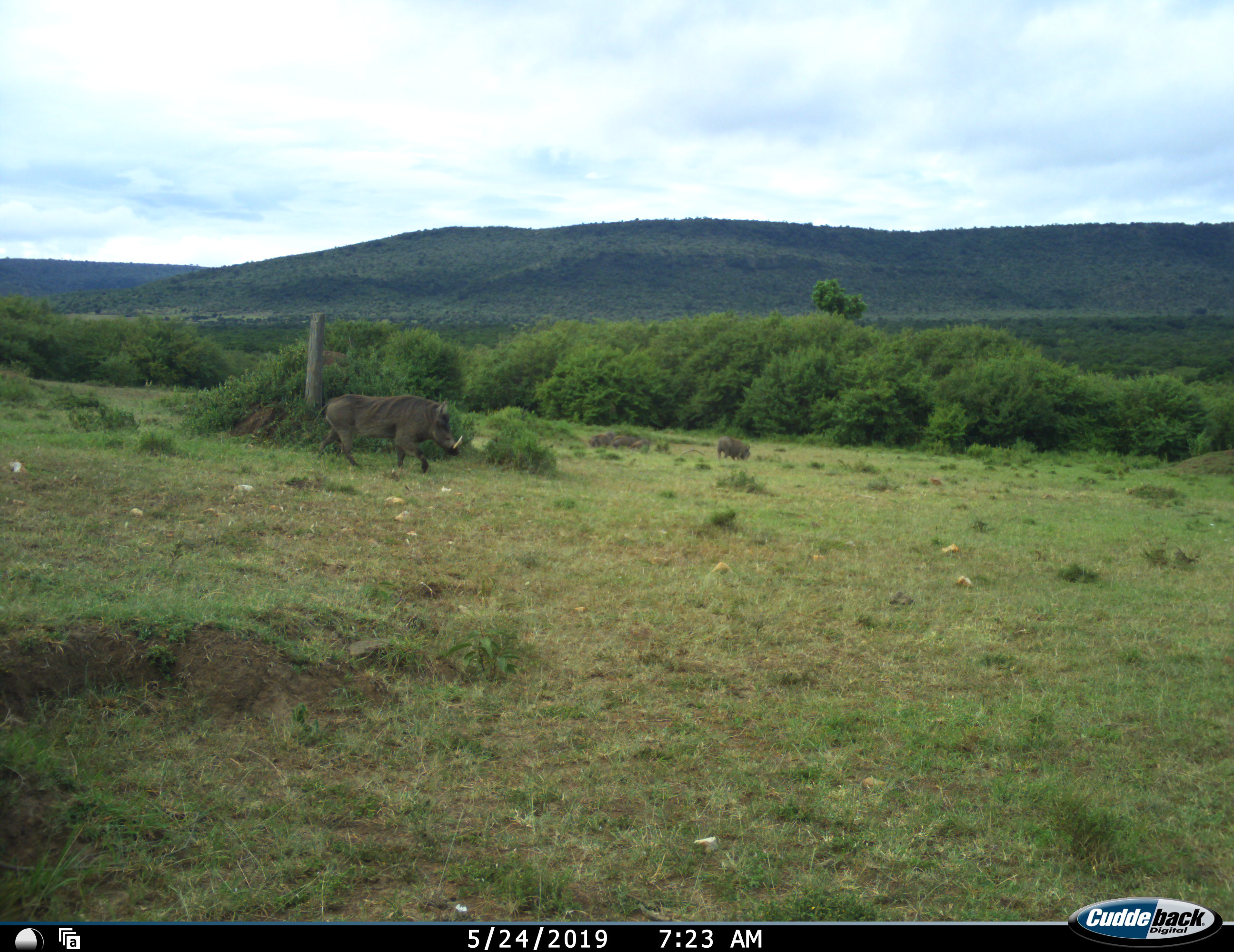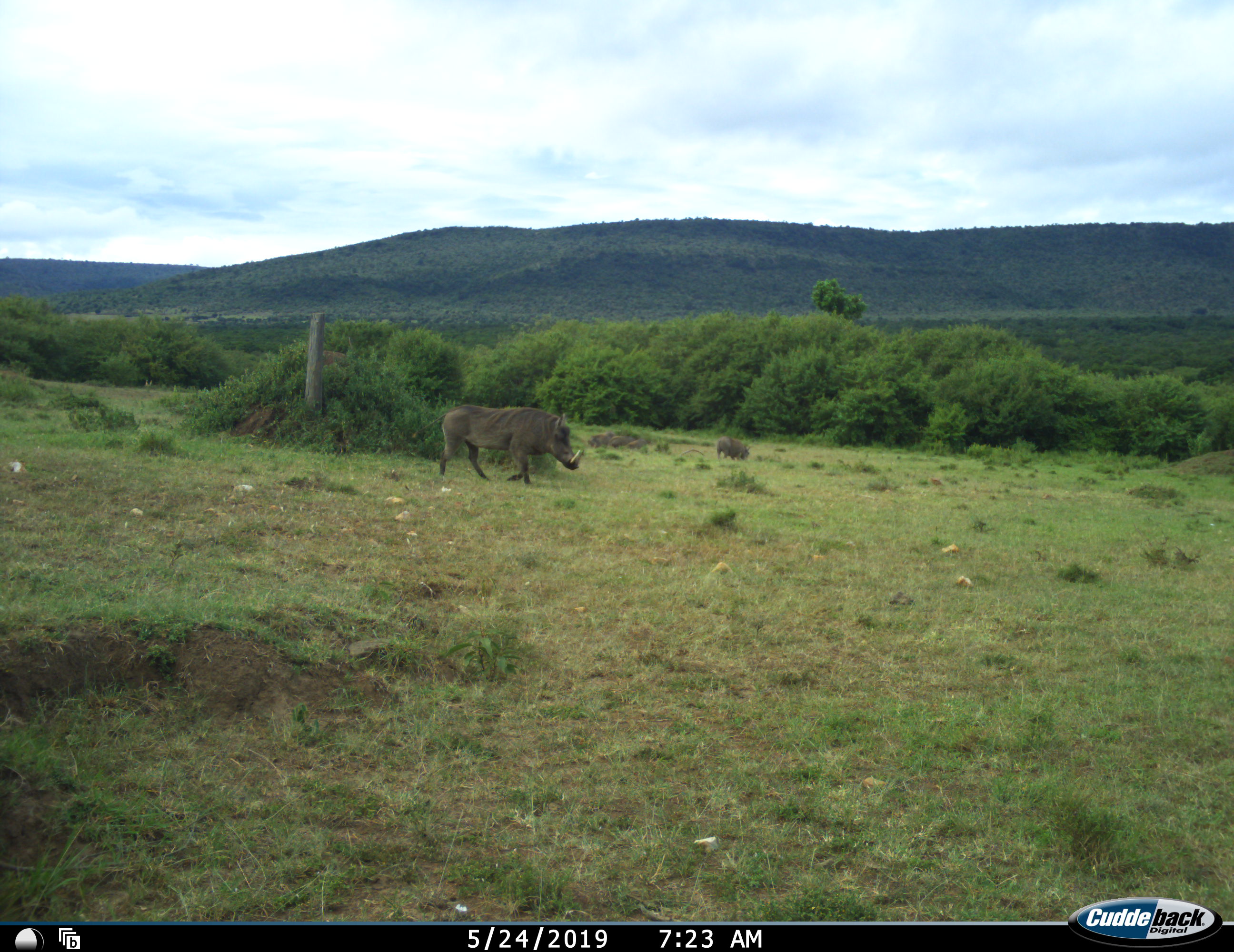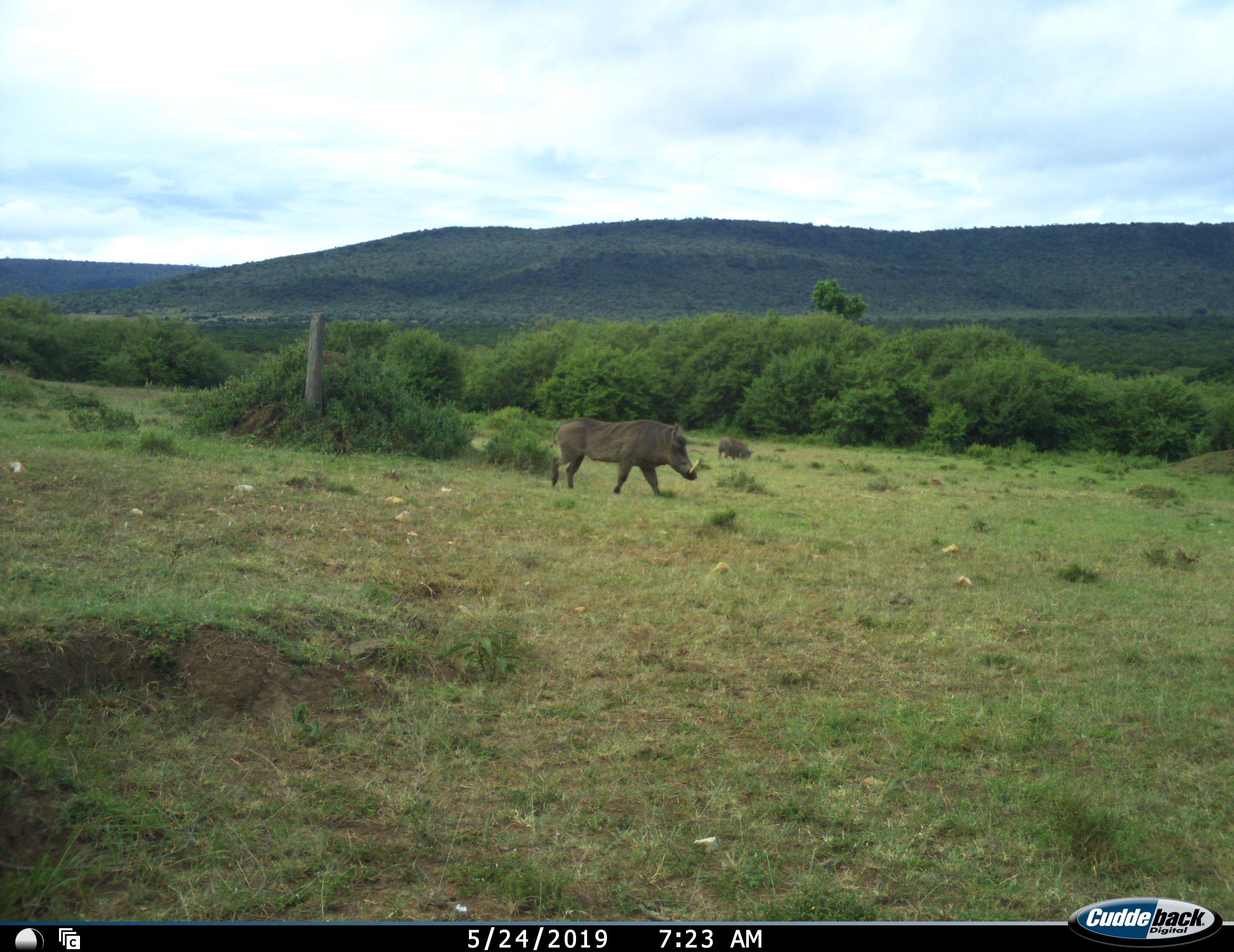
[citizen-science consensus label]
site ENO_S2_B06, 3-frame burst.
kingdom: Animalia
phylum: Chordata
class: Mammalia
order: Artiodactyla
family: Suidae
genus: Phacochoerus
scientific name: Phacochoerus africanus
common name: warthog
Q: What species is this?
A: Warthog (Phacochoerus africanus).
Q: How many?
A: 2.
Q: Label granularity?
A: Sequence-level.